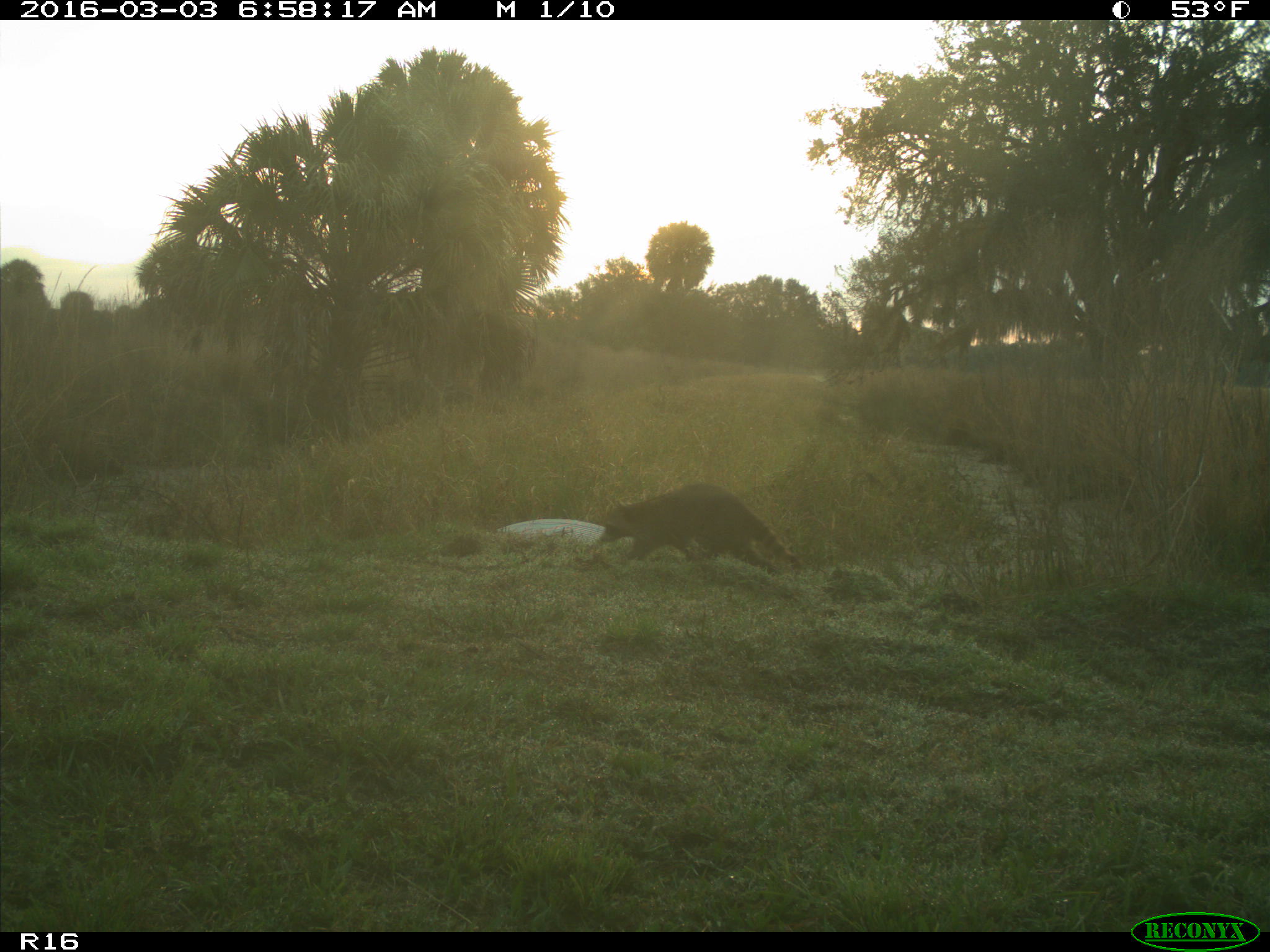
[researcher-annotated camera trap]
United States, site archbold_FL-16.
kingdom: Animalia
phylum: Chordata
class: Mammalia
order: Carnivora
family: Procyonidae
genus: Procyon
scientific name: Procyon lotor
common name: common raccoon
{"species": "Procyon lotor (common raccoon)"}